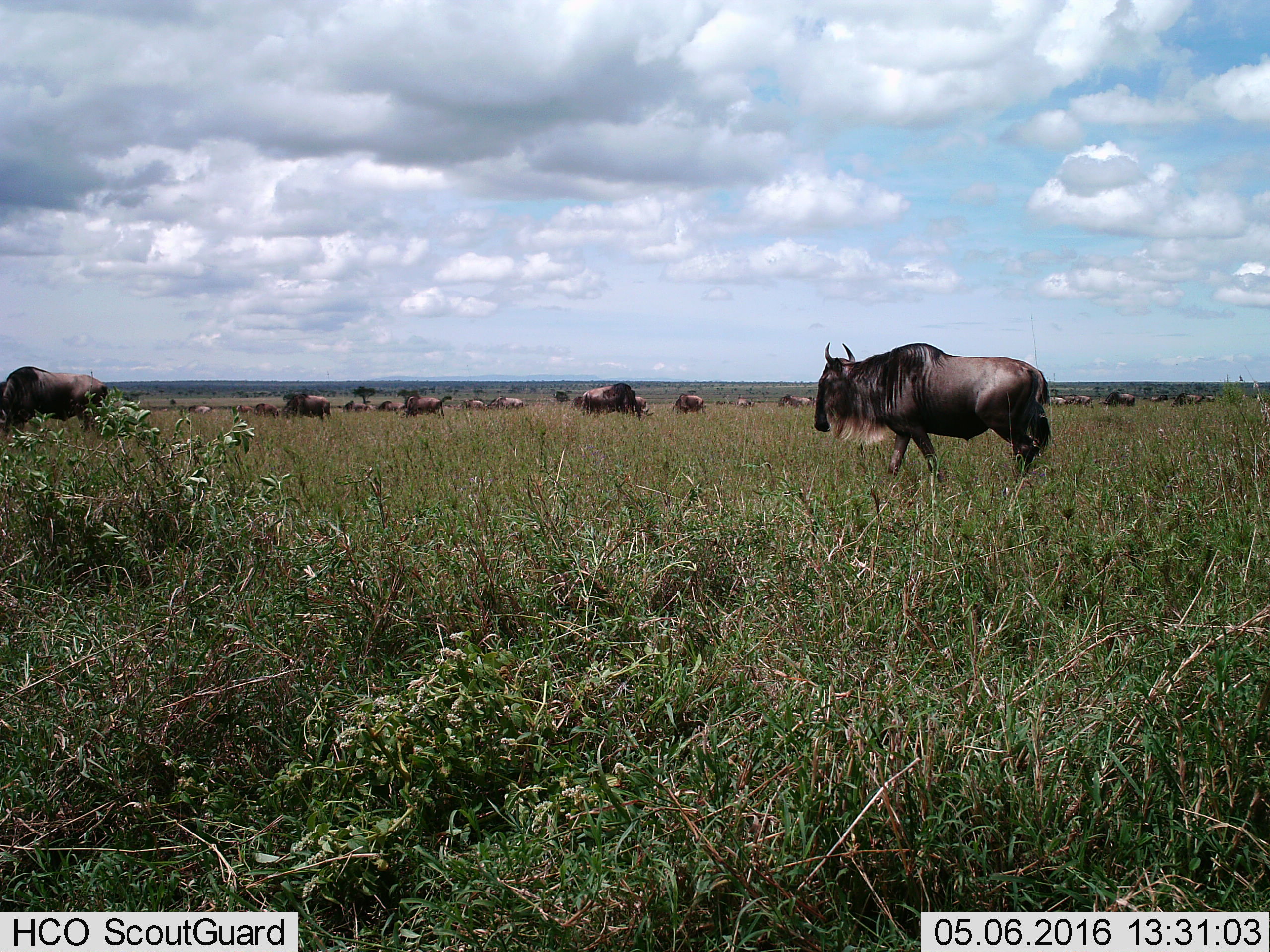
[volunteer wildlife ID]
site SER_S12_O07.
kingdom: Animalia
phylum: Chordata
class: Mammalia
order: Artiodactyla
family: Bovidae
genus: Connochaetes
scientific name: Connochaetes taurinus taurinus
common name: blue wildebeest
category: wildebeestblue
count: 11-50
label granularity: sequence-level